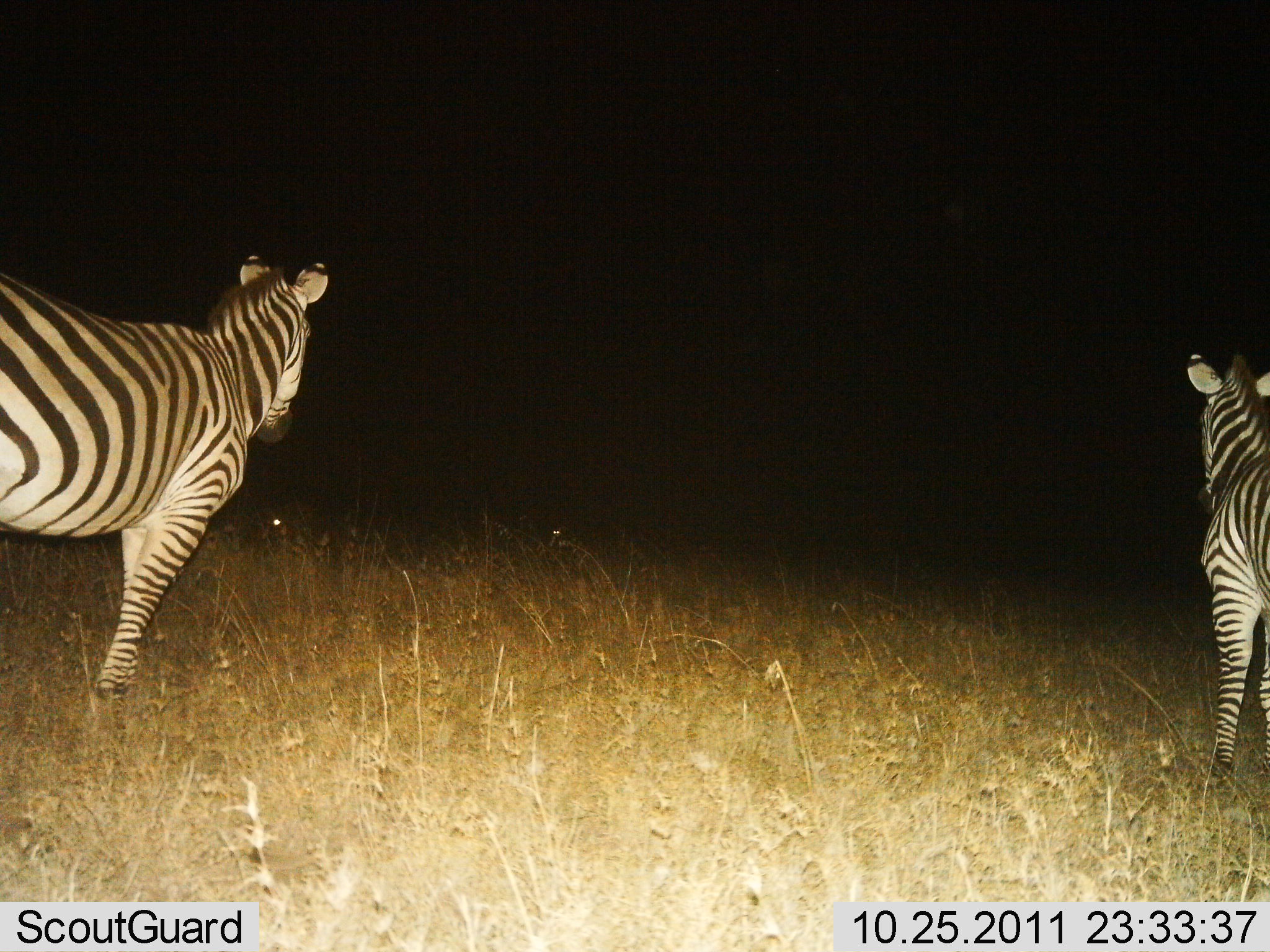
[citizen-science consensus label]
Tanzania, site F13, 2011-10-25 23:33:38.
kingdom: Animalia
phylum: Chordata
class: Mammalia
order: Perissodactyla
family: Equidae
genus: Equus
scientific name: Equus quagga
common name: plains zebra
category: zebra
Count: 2.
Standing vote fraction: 75%.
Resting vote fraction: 0%.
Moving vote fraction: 25%.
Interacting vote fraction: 0%.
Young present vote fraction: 0%.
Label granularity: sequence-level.